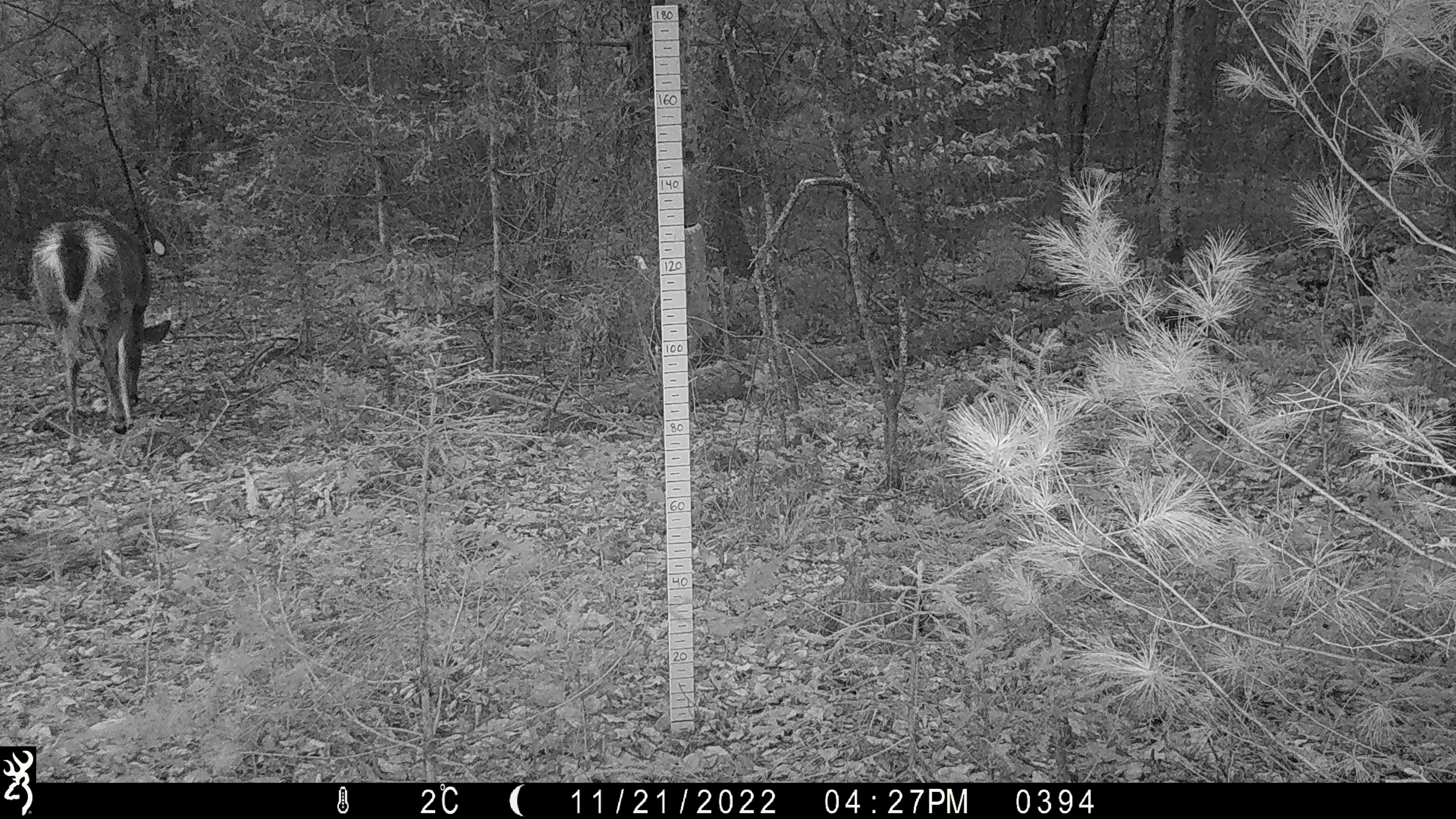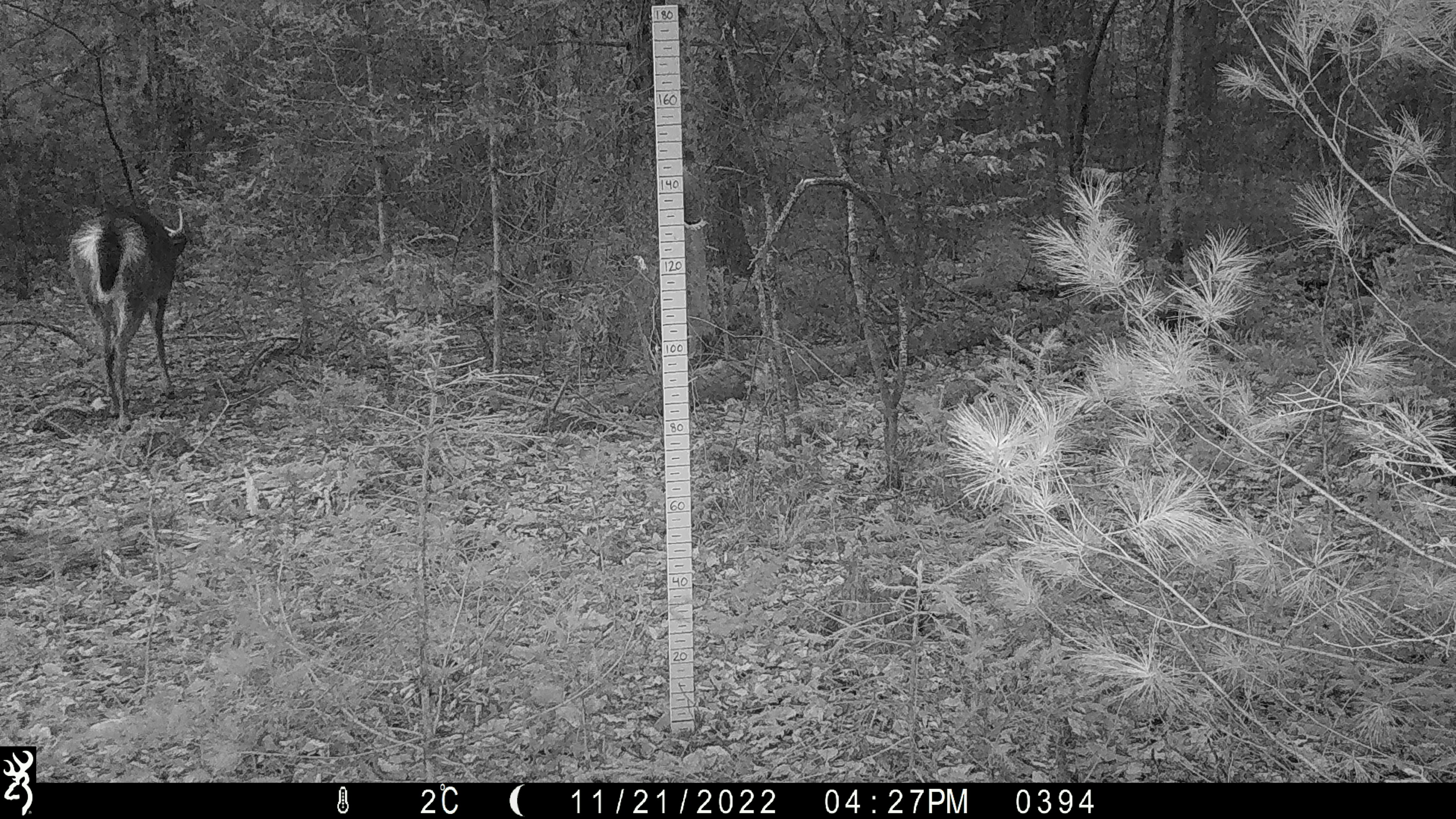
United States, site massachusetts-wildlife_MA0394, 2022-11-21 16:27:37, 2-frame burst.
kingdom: Animalia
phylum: Chordata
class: Mammalia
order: Artiodactyla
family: Cervidae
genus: Odocoileus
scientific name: Odocoileus virginianus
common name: white-tailed deer